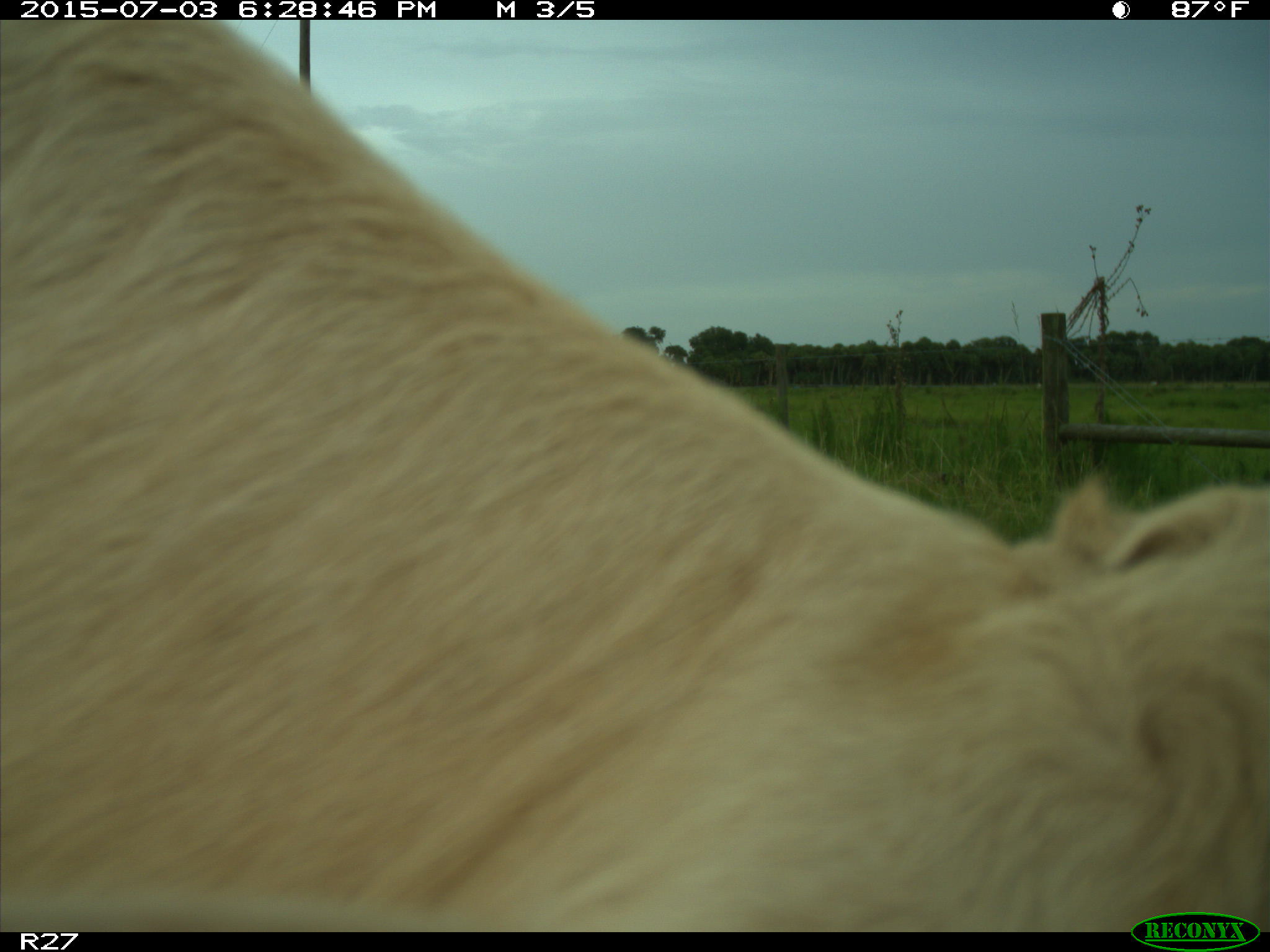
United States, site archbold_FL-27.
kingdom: Animalia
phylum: Chordata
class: Mammalia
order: Artiodactyla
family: Bovidae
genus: Bos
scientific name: Bos taurus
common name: domestic cow